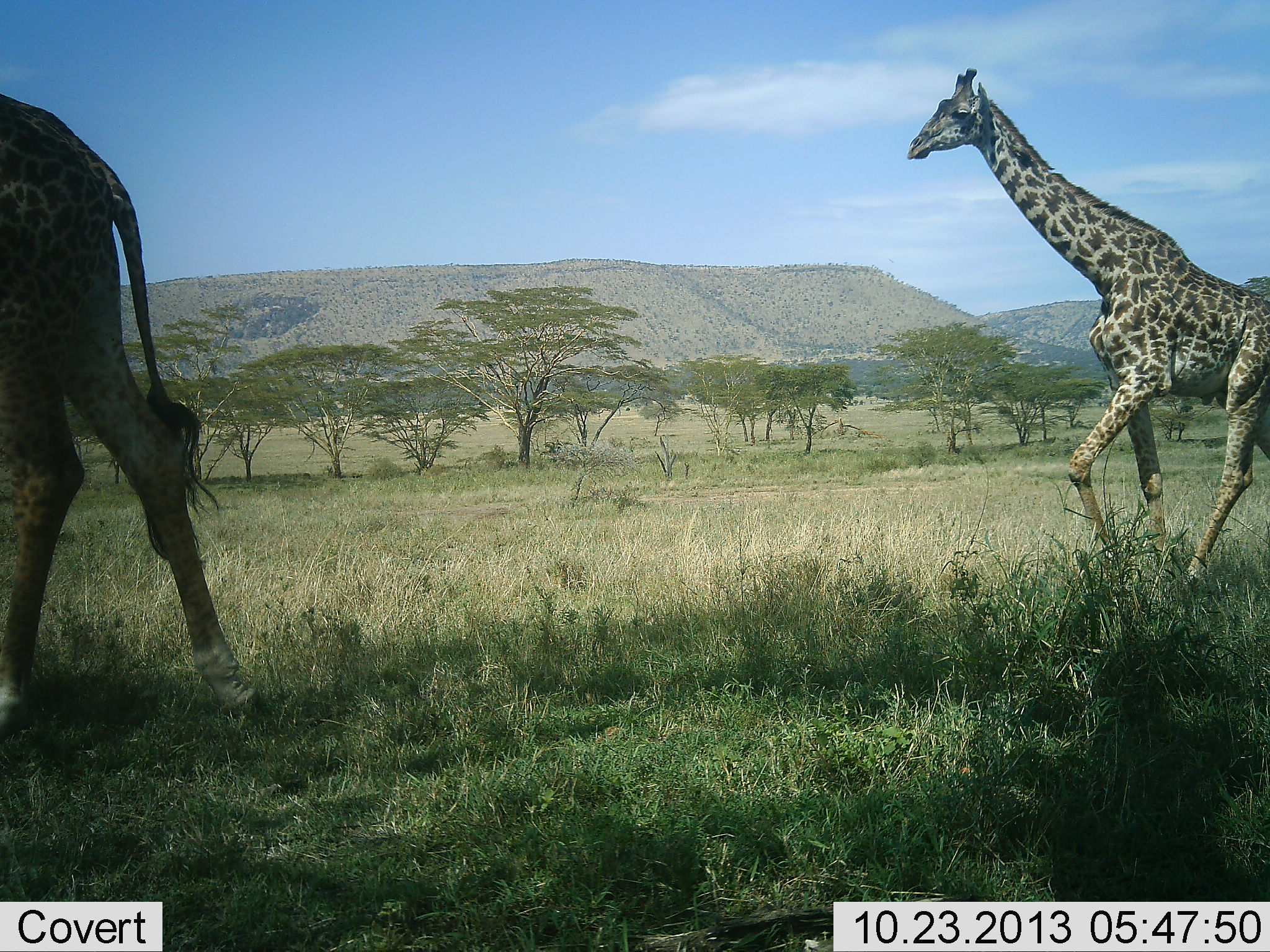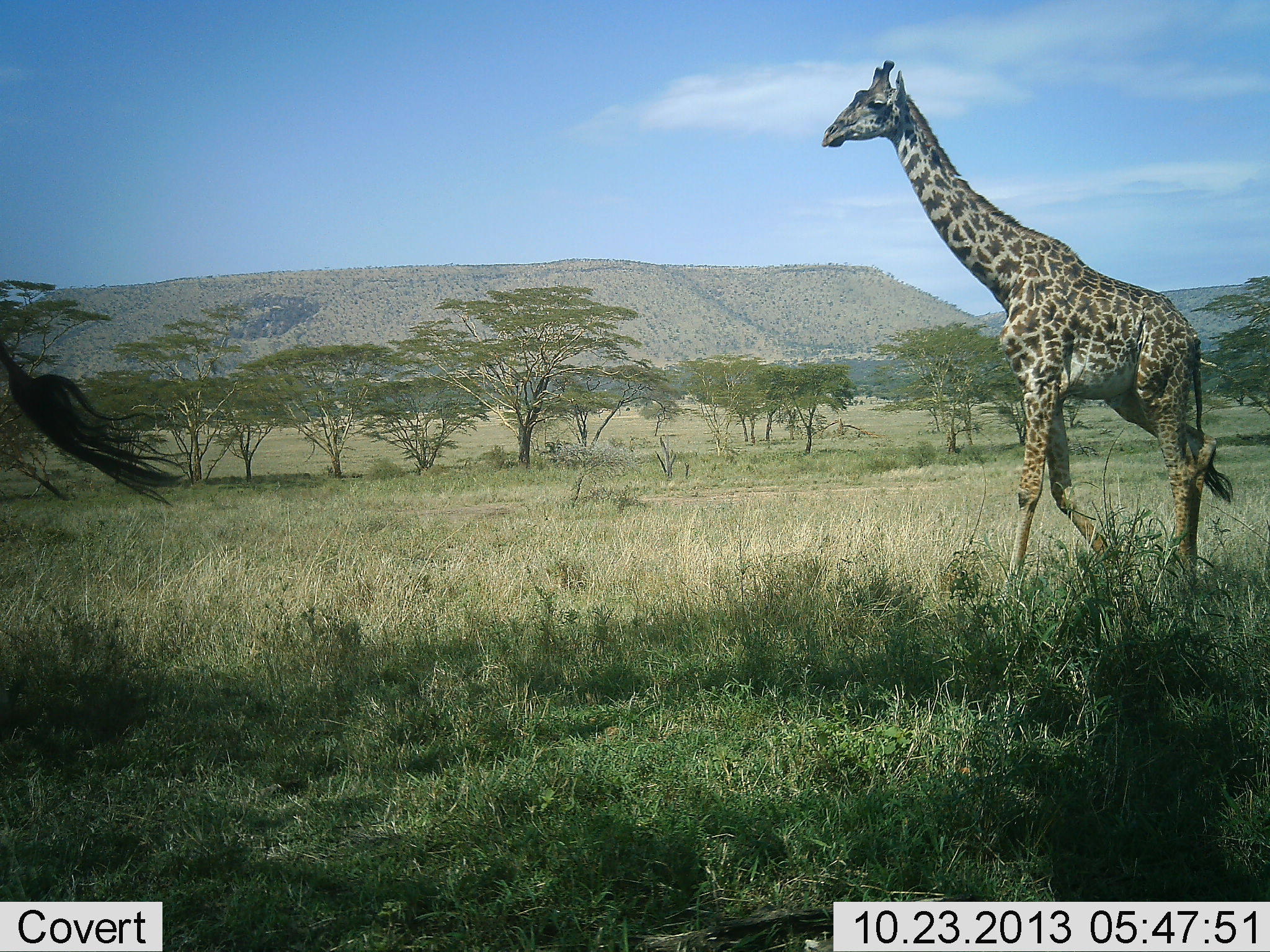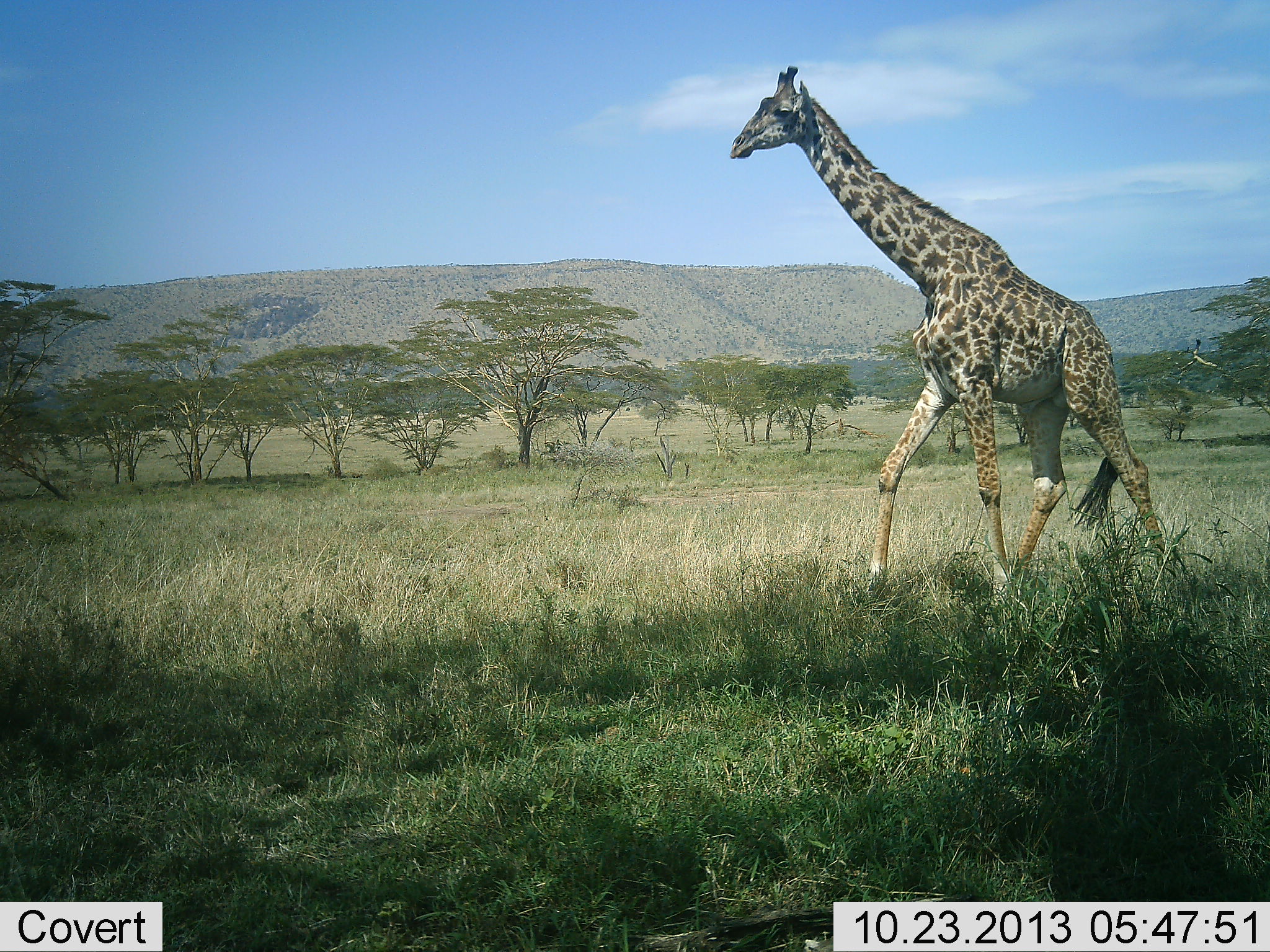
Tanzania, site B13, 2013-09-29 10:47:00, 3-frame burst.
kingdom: Animalia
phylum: Chordata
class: Mammalia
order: Artiodactyla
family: Giraffidae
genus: Giraffa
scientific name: Giraffa camelopardalis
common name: giraffe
Giraffe (Giraffa camelopardalis), count 2. Behavior (volunteer vote fractions): standing 6%, resting 0%, moving 97%, interacting 0%. Young present (vote fraction): 3%. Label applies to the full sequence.